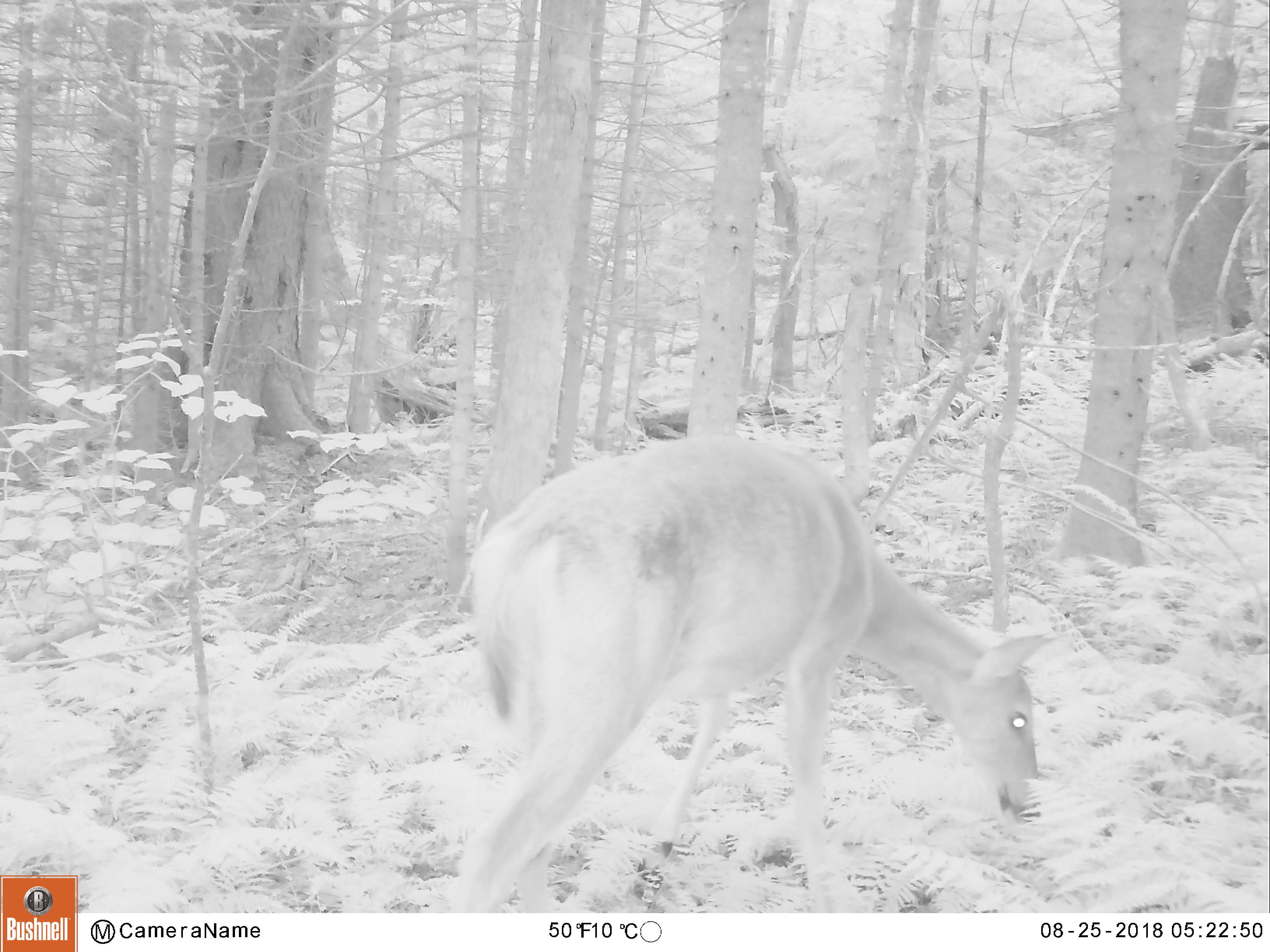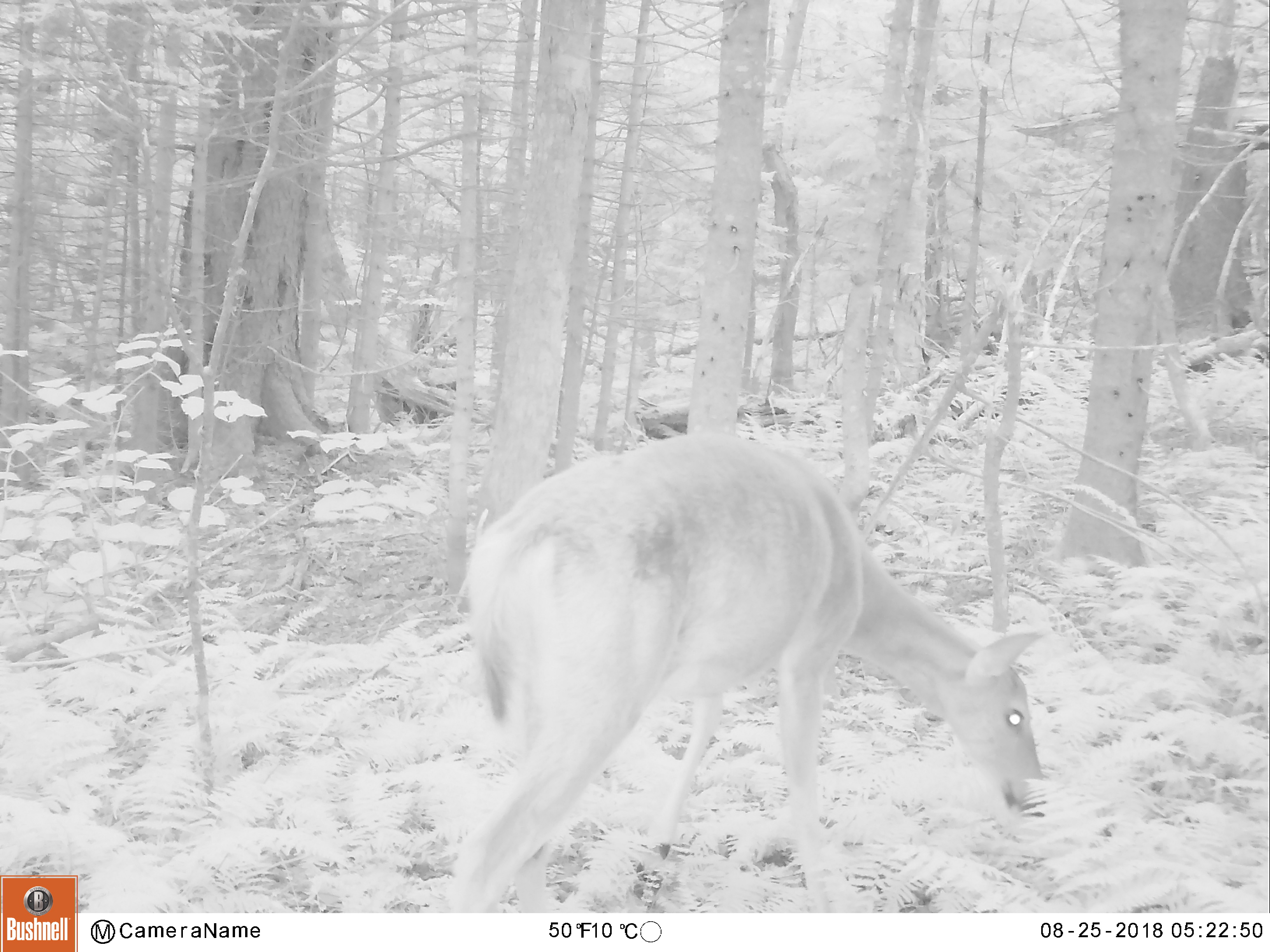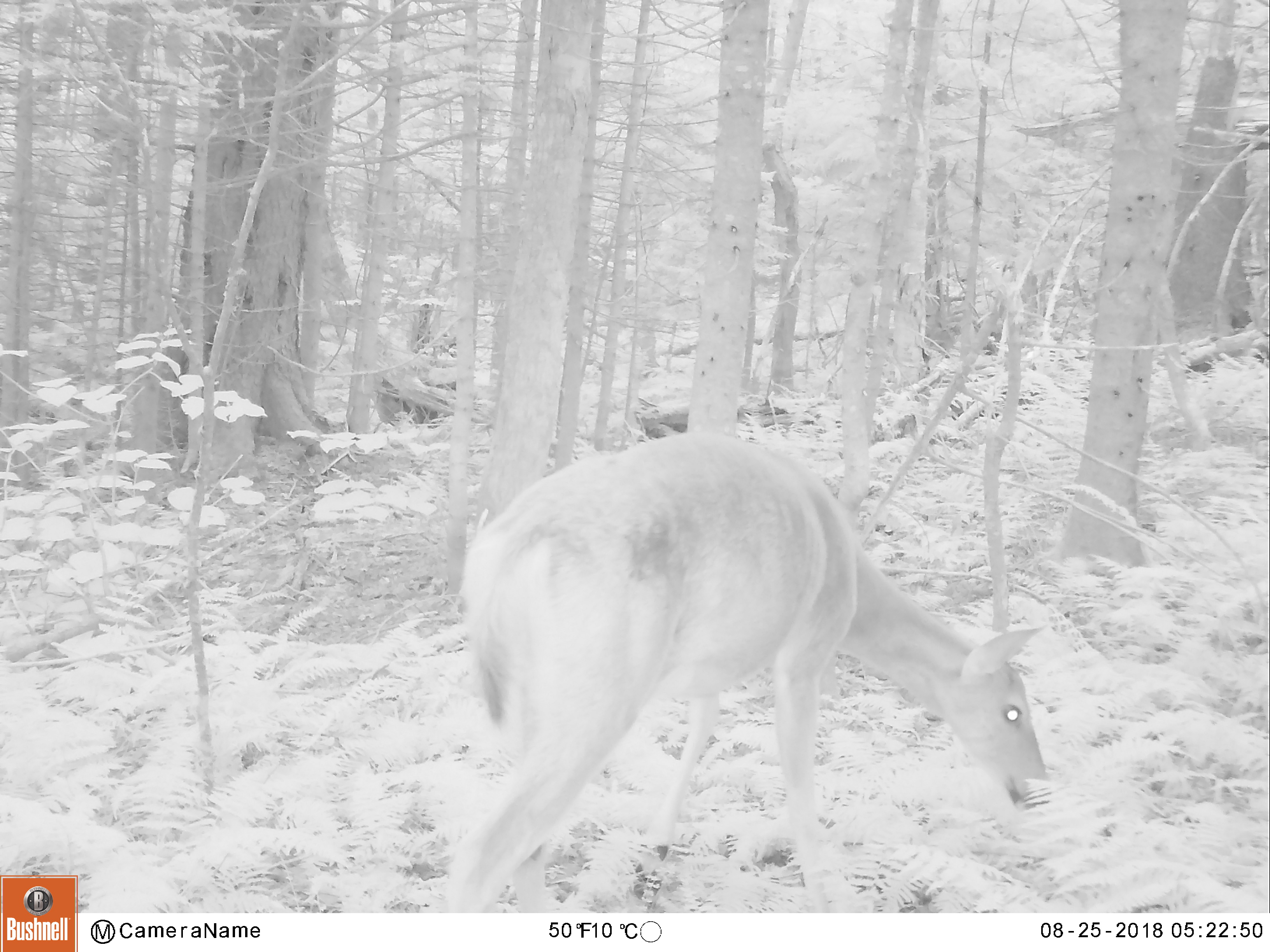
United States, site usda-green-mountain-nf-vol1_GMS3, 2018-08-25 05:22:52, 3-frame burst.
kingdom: Animalia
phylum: Chordata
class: Mammalia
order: Artiodactyla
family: Cervidae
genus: Odocoileus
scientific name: Odocoileus virginianus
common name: white-tailed deer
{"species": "white-tailed deer (Odocoileus virginianus)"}